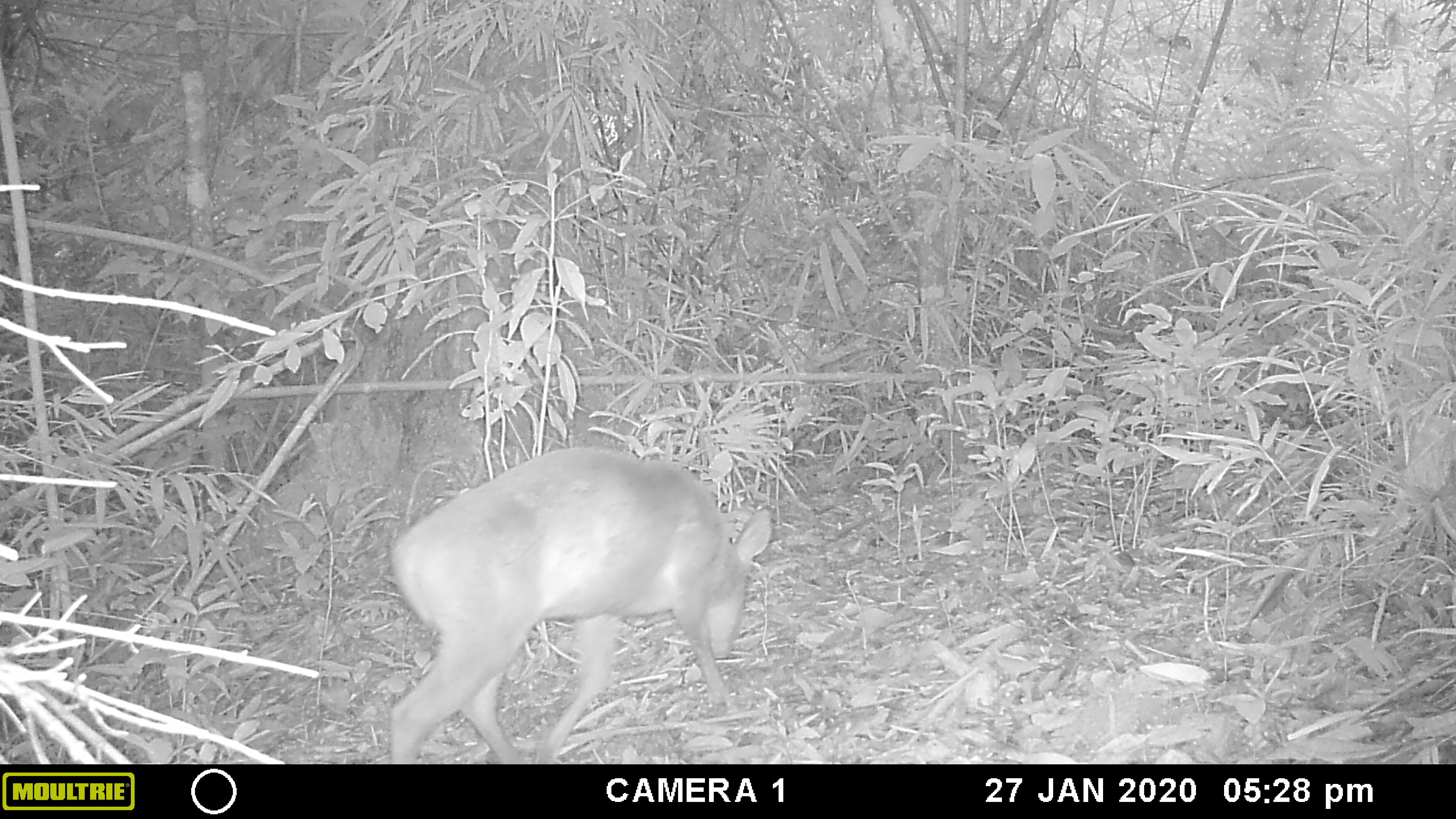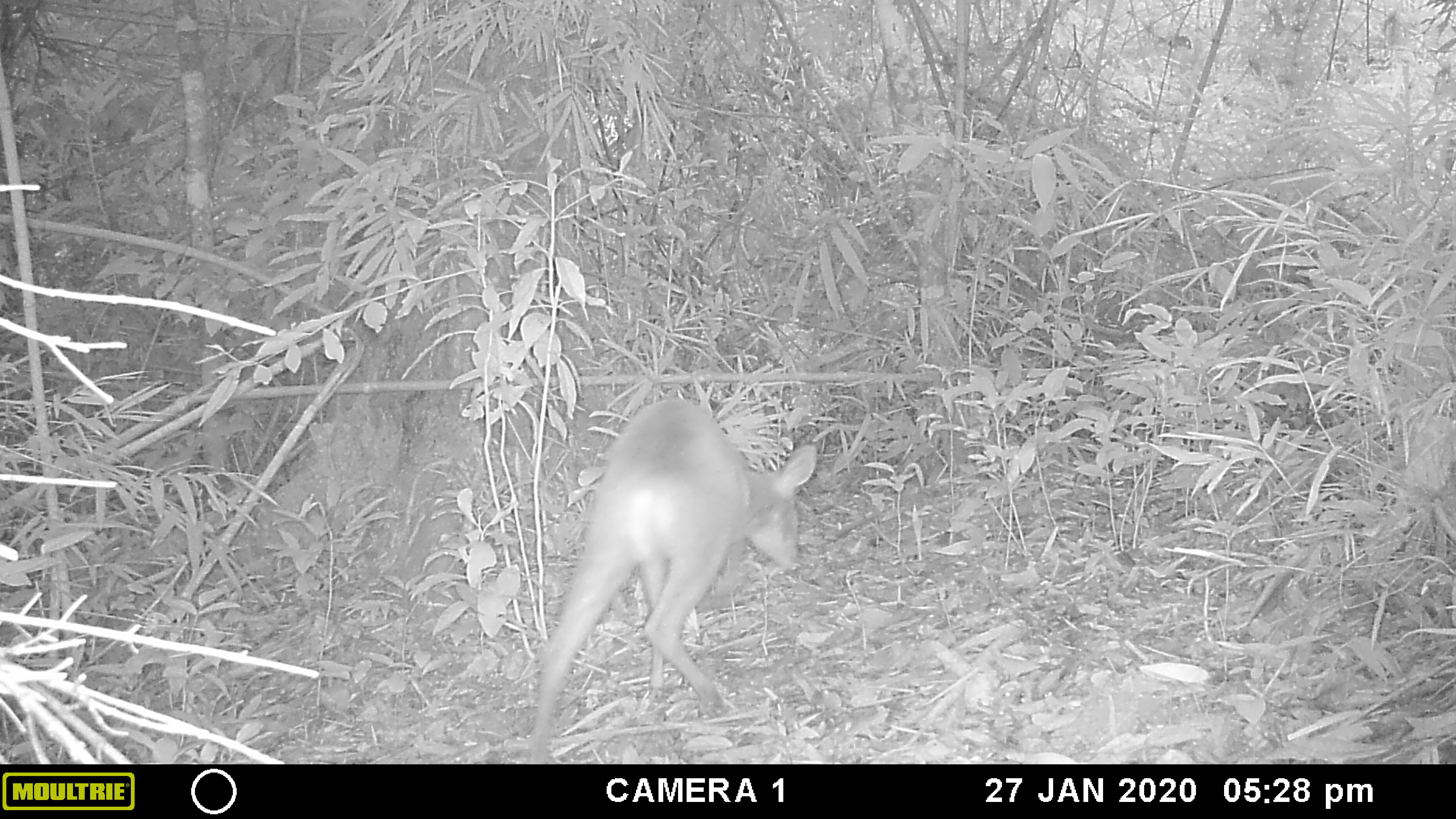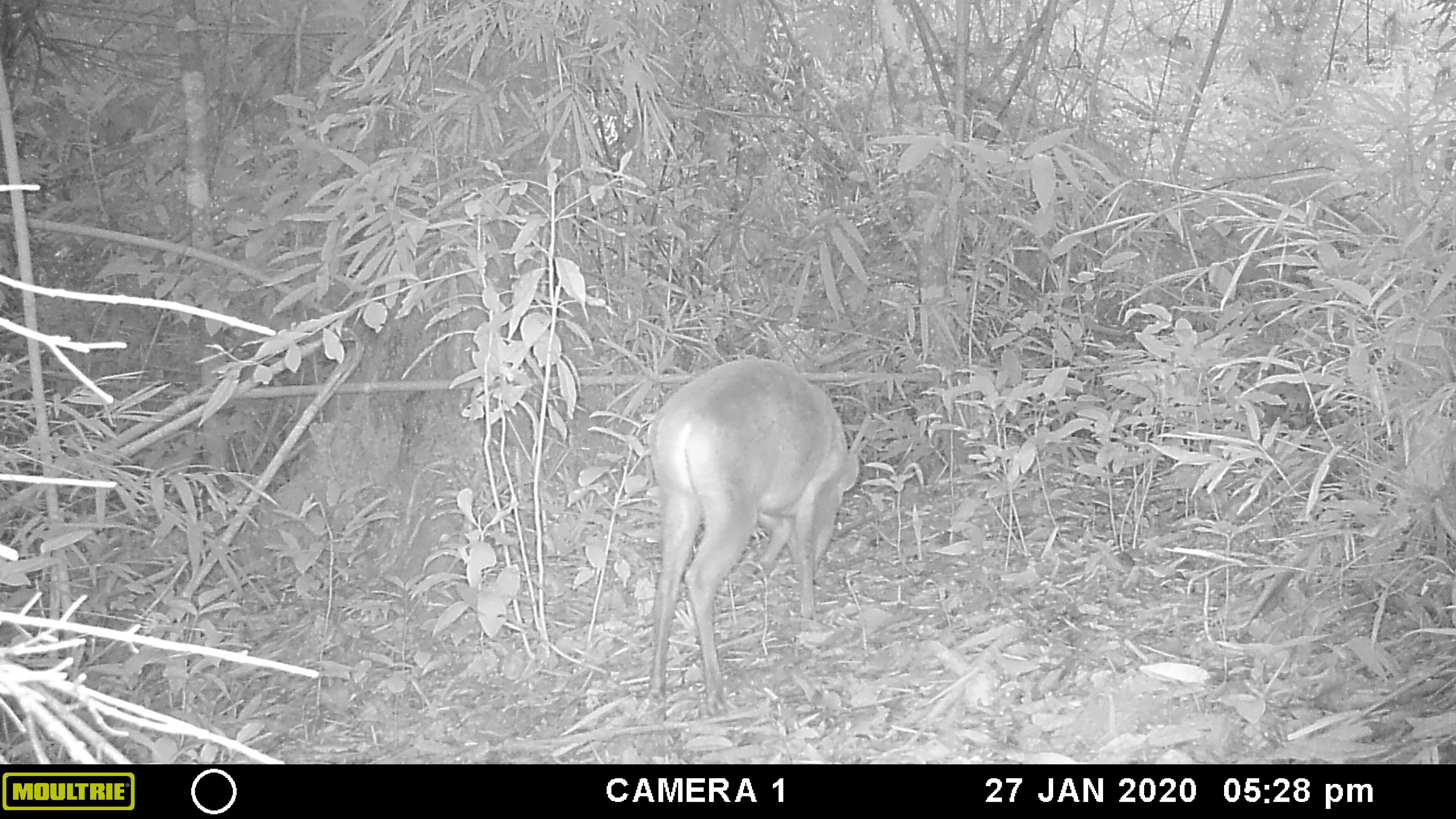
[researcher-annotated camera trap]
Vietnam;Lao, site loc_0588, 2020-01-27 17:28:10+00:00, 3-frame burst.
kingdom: Animalia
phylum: Chordata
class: Mammalia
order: Artiodactyla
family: Cervidae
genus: Muntiacus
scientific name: Muntiacus muntjak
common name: red muntjac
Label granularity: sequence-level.